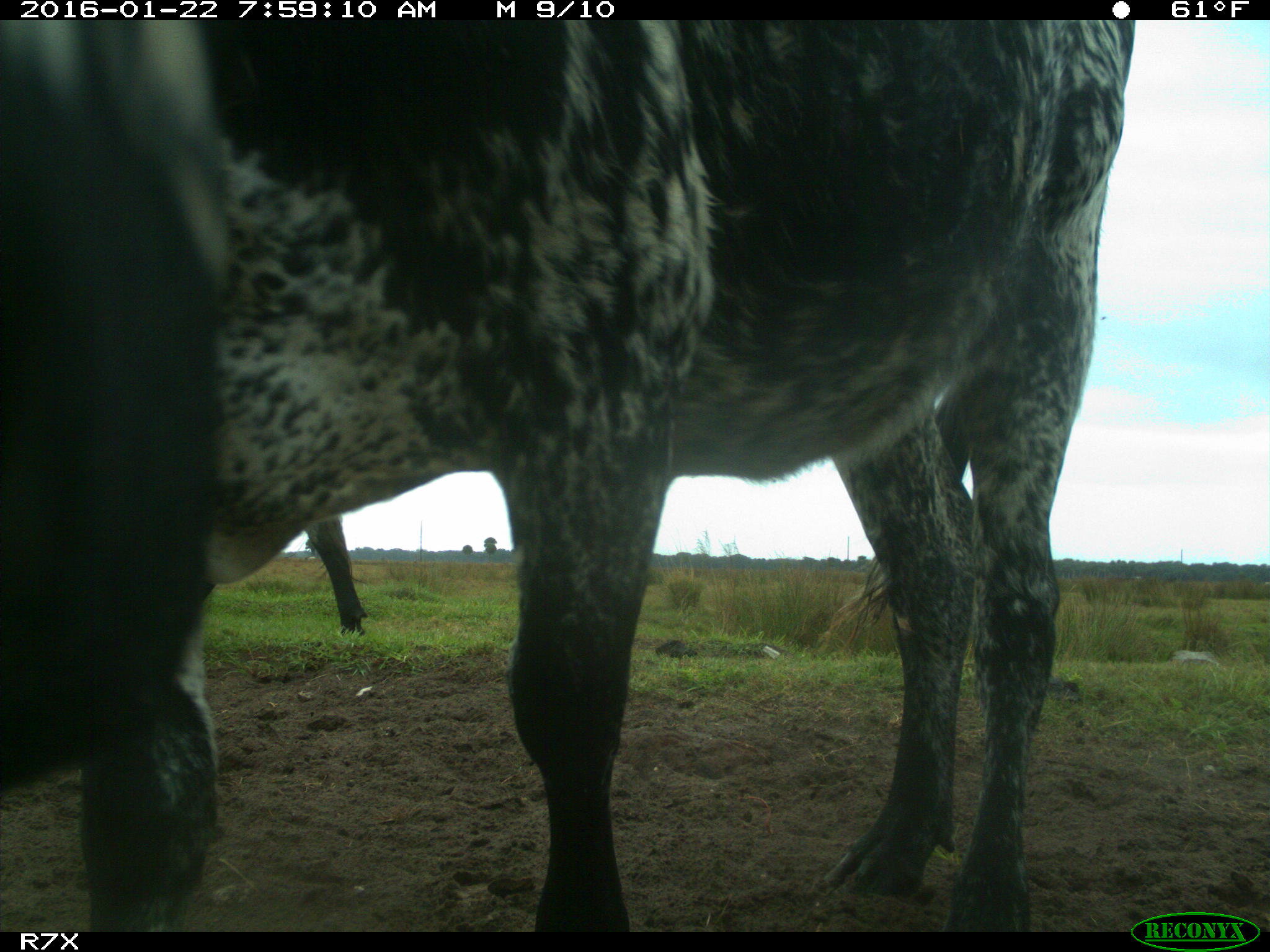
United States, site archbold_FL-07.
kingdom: Animalia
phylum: Chordata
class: Mammalia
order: Artiodactyla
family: Bovidae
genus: Bos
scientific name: Bos taurus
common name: domestic cow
Bos taurus (domestic cow).